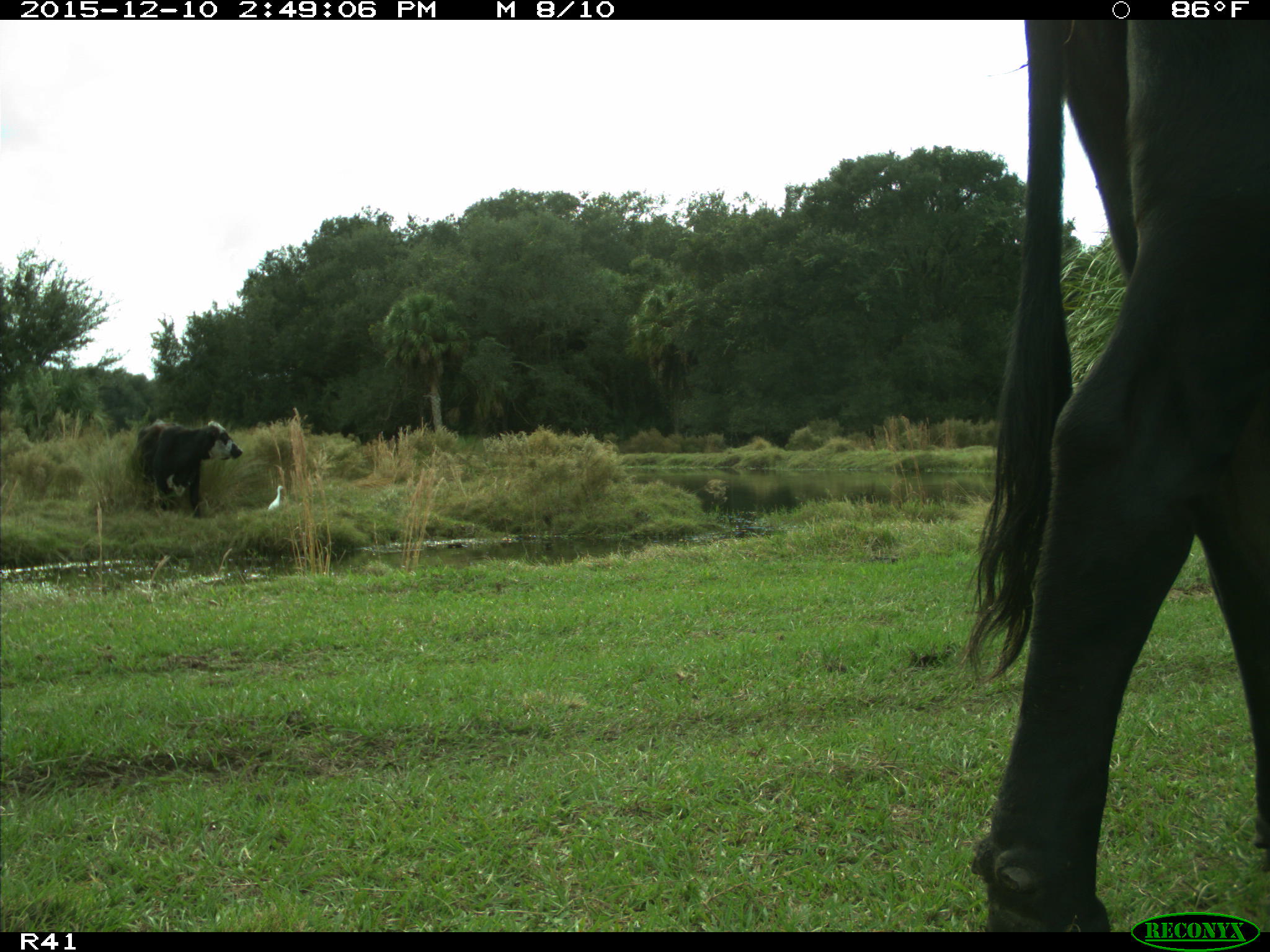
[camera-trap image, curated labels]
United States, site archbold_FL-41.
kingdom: Animalia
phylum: Chordata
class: Mammalia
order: Artiodactyla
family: Bovidae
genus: Bos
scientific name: Bos taurus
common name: domestic cow